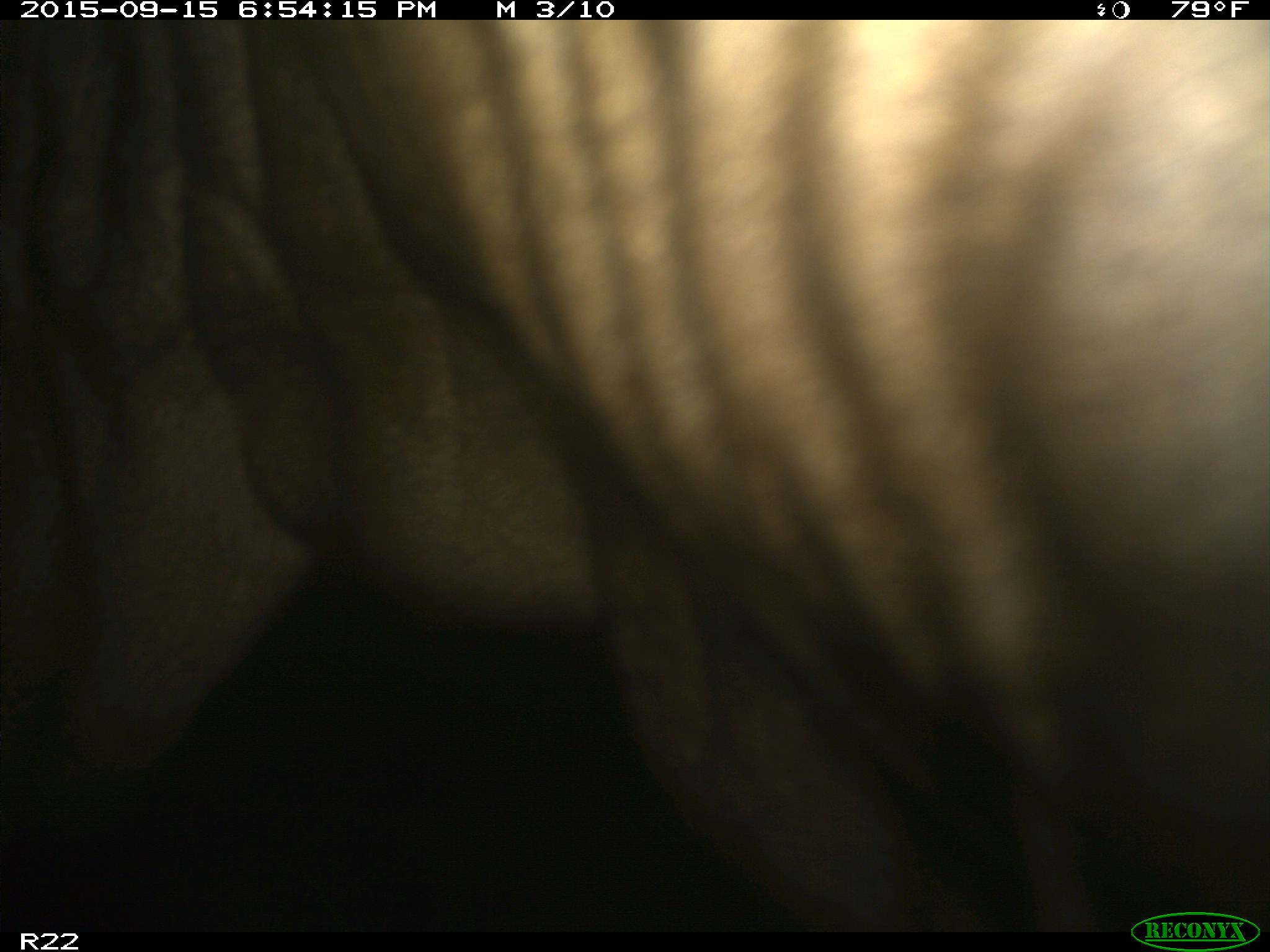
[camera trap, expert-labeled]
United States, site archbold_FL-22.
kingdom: Animalia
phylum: Chordata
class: Mammalia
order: Artiodactyla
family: Bovidae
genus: Bos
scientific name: Bos taurus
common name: domestic cow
Bos taurus (domestic cow).